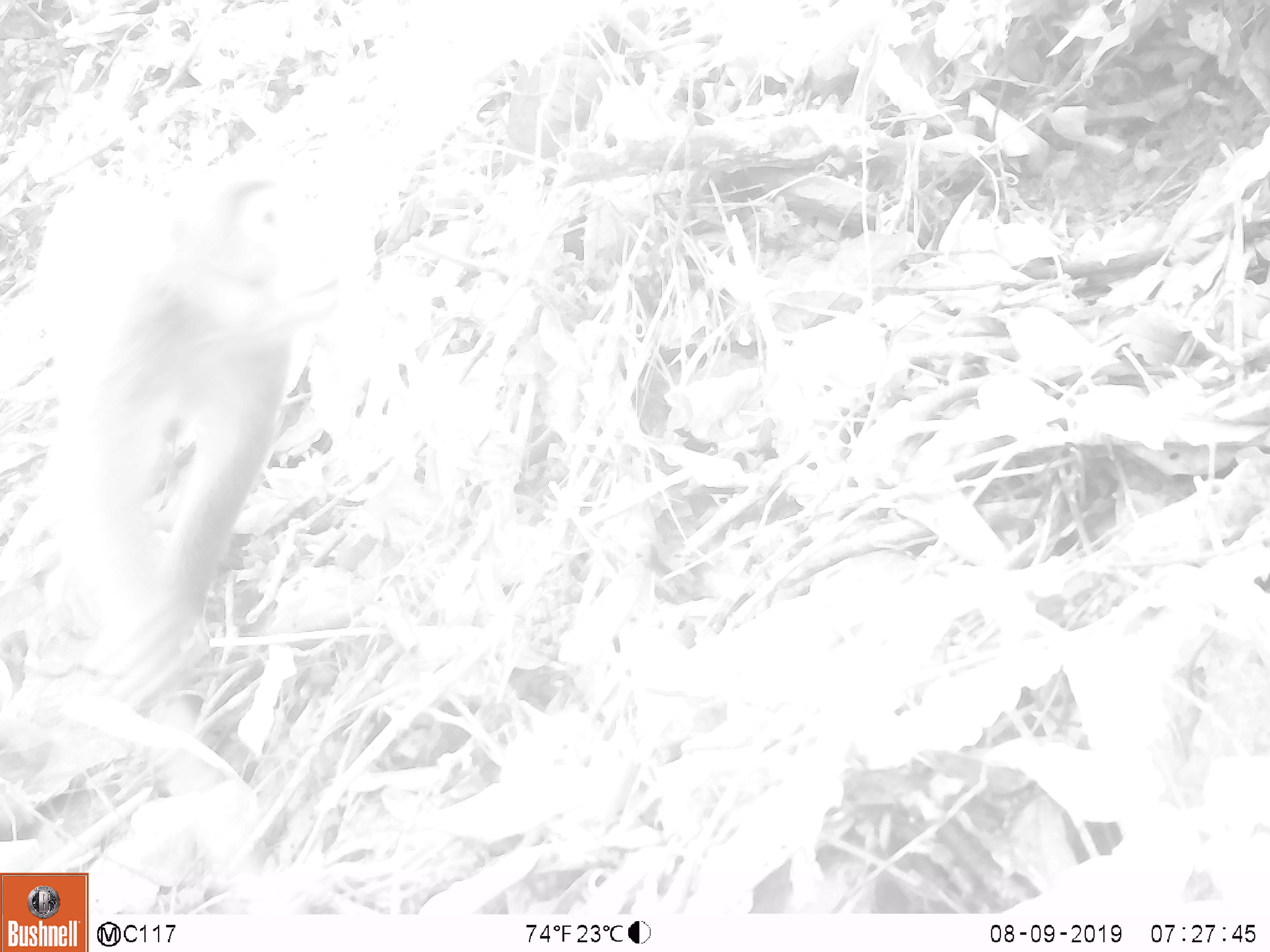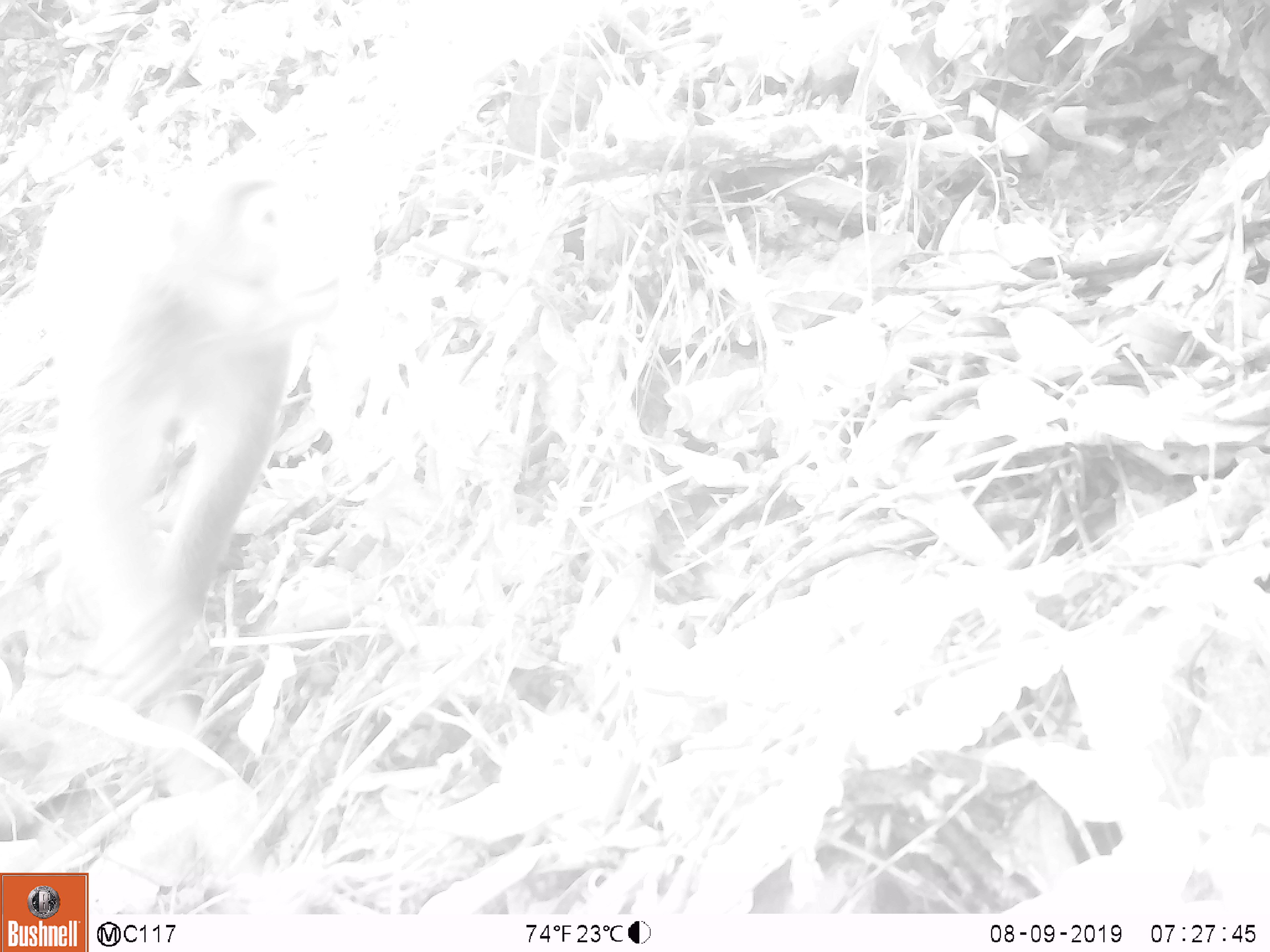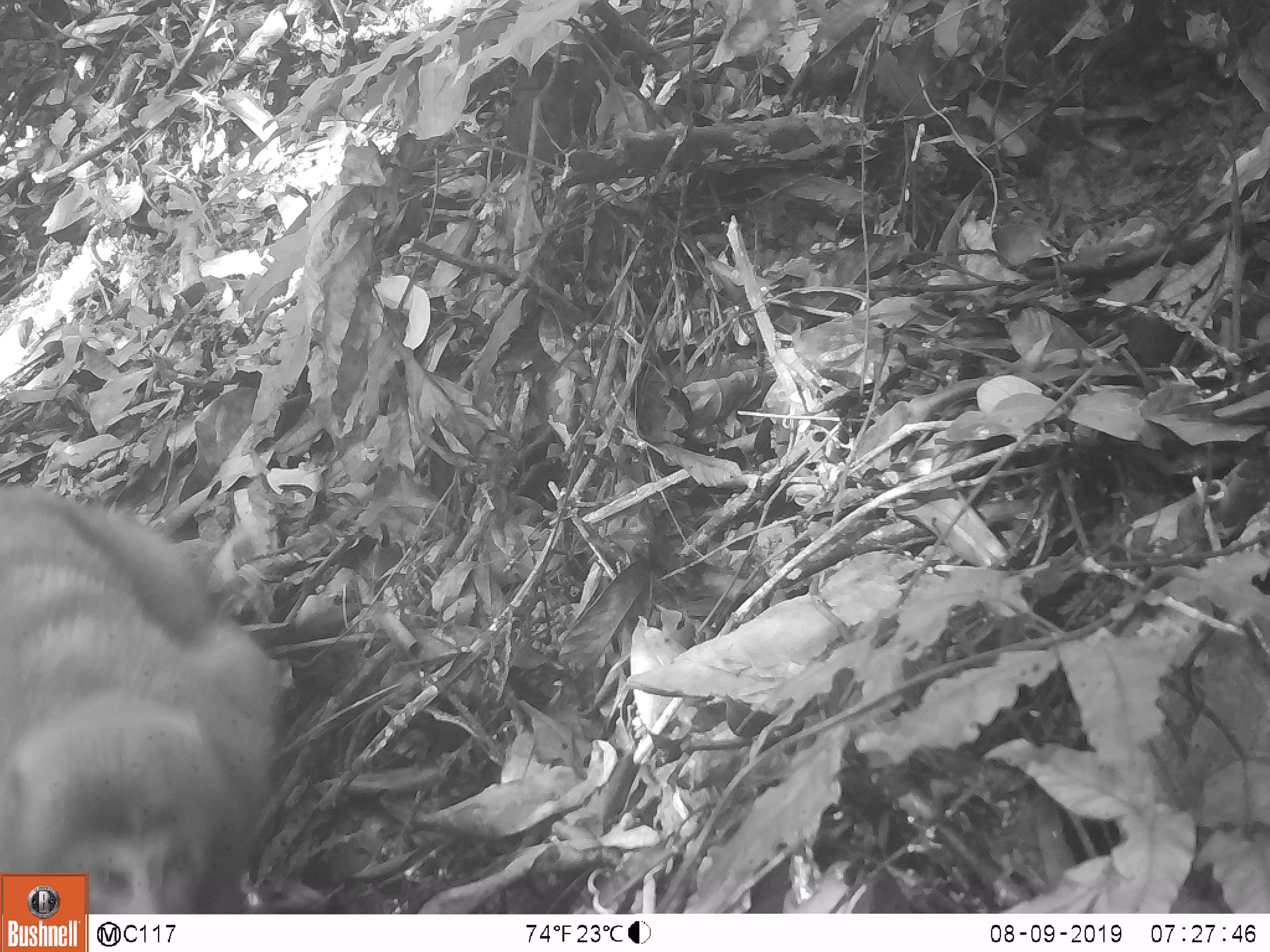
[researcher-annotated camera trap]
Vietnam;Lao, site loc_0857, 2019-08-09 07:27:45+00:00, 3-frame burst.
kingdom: Animalia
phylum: Chordata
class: Mammalia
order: Primates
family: Cercopithecidae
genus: Macaca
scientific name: Macaca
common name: macaque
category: macaque not stump tailed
Macaque not stump tailed (macaque) (Macaca). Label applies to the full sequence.